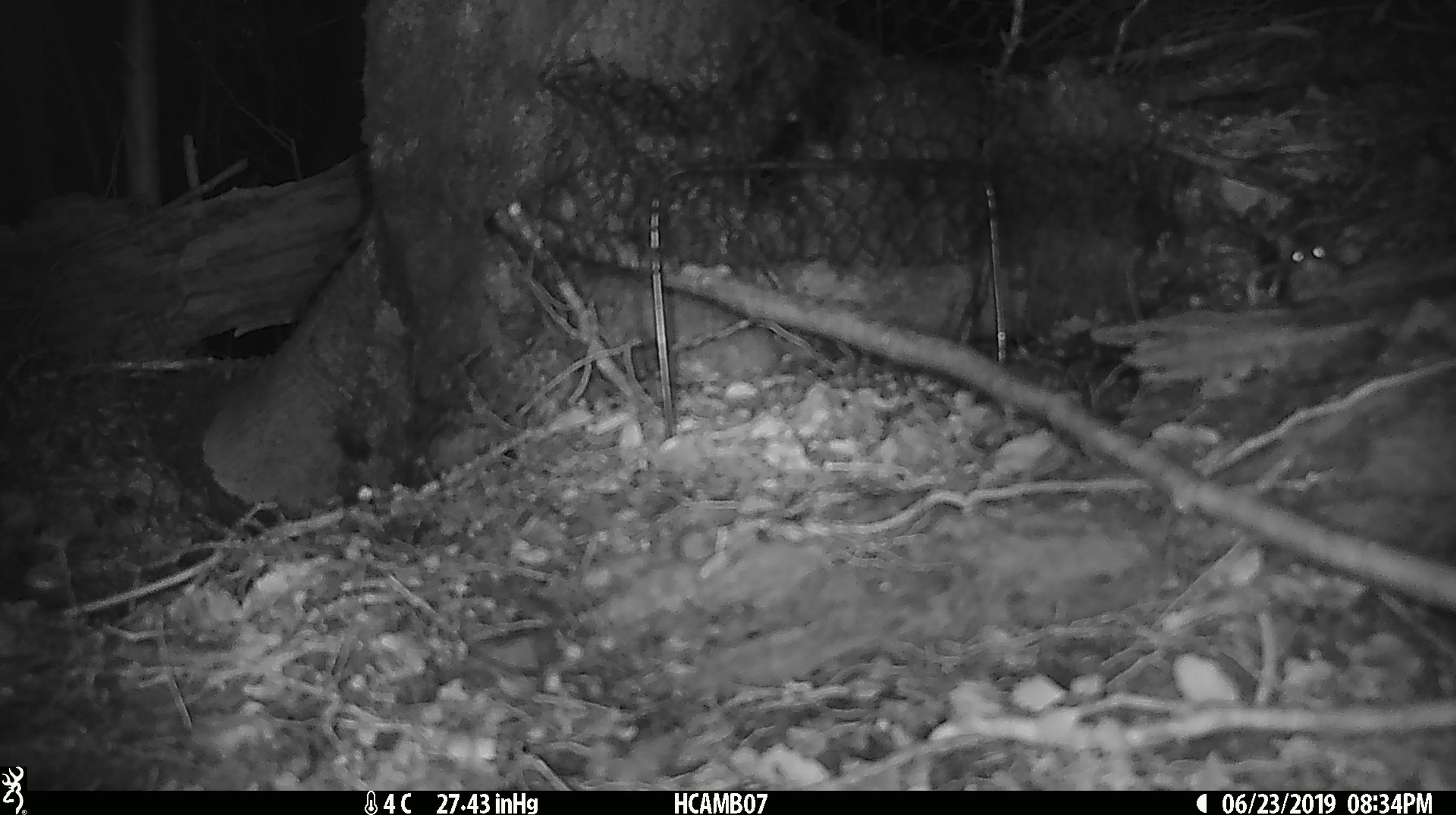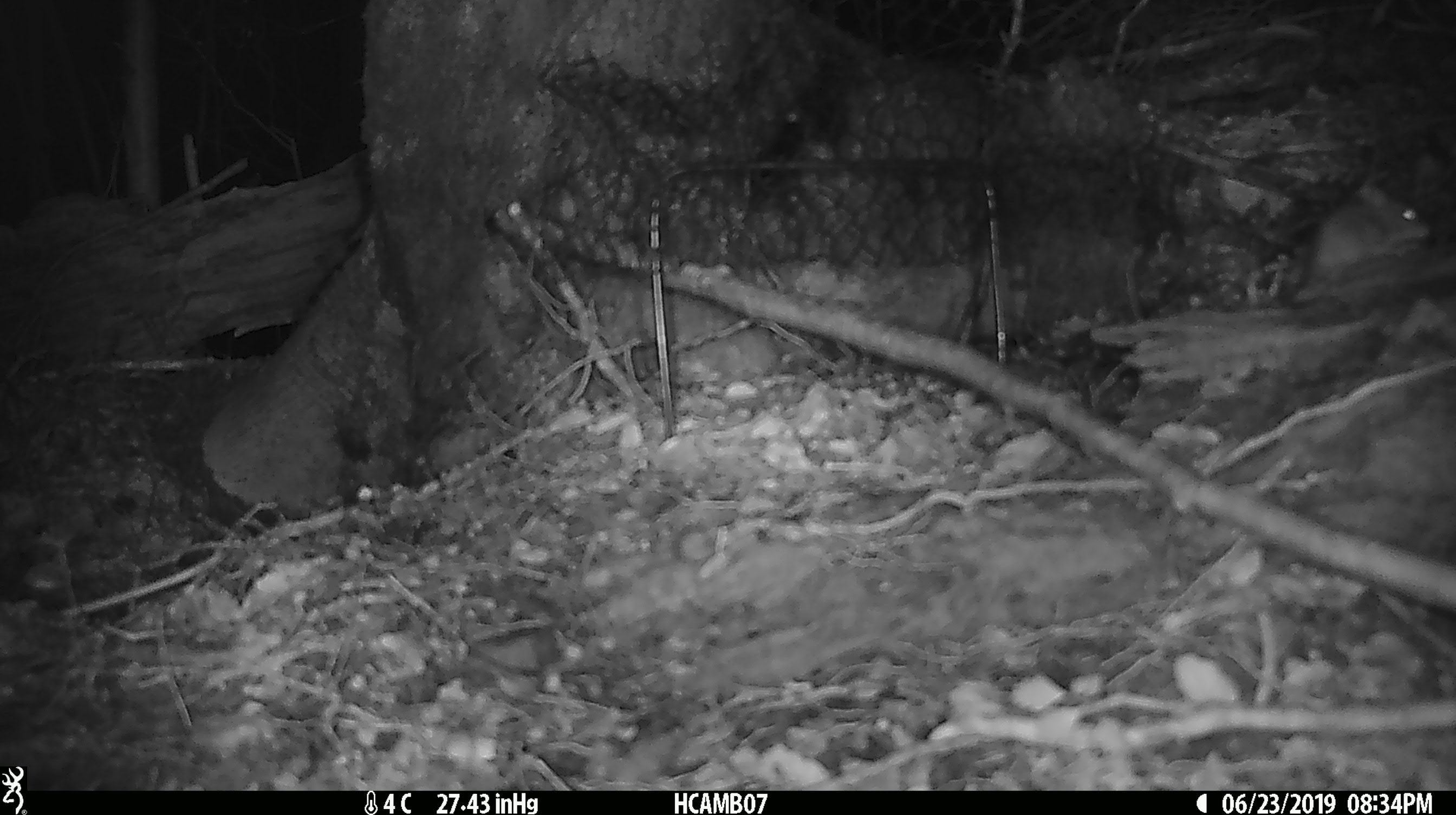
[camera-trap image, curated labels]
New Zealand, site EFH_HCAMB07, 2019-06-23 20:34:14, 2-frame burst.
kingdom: Animalia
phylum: Chordata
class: Mammalia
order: Rodentia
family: Muridae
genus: Mus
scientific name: Mus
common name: mouse